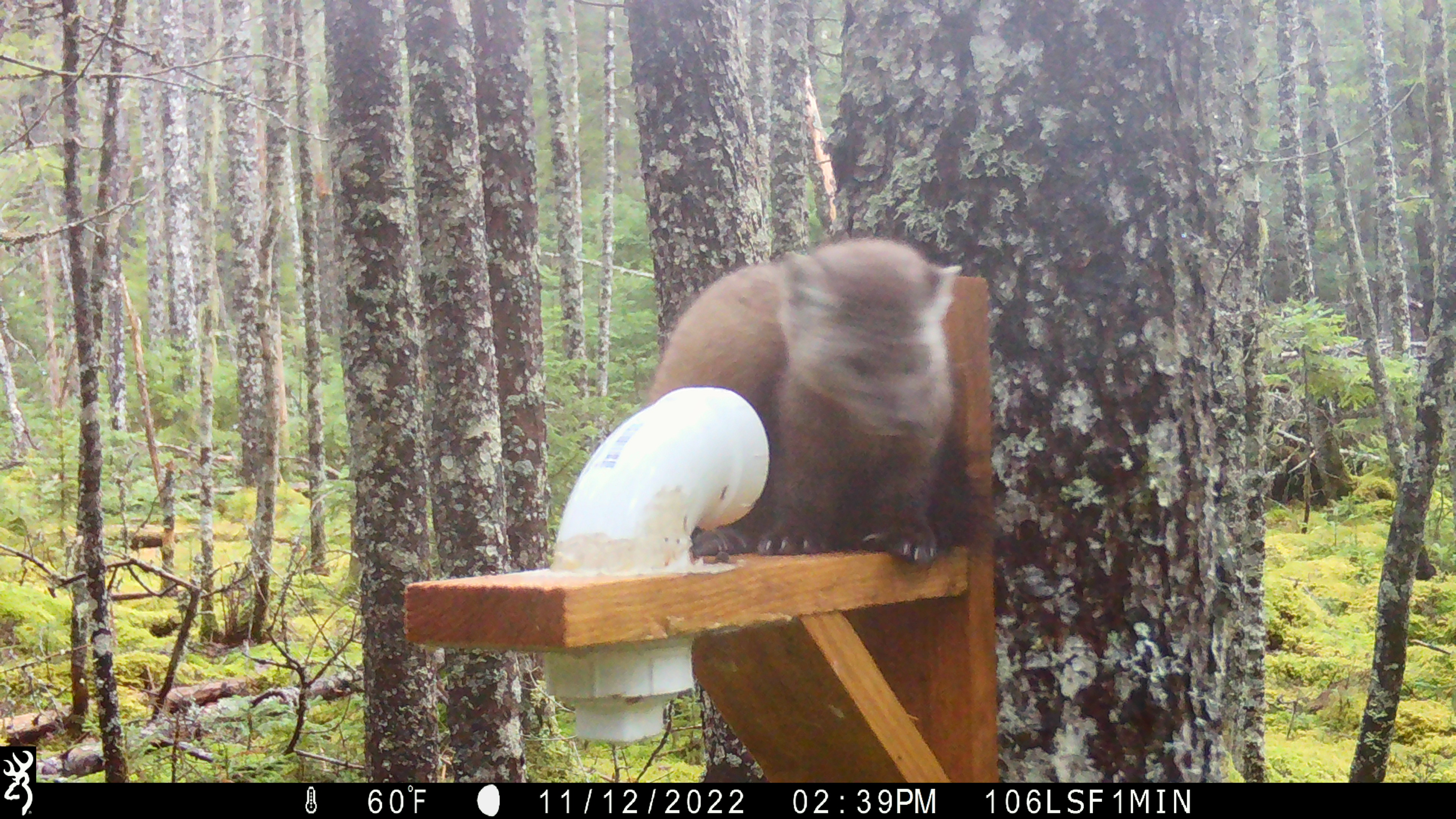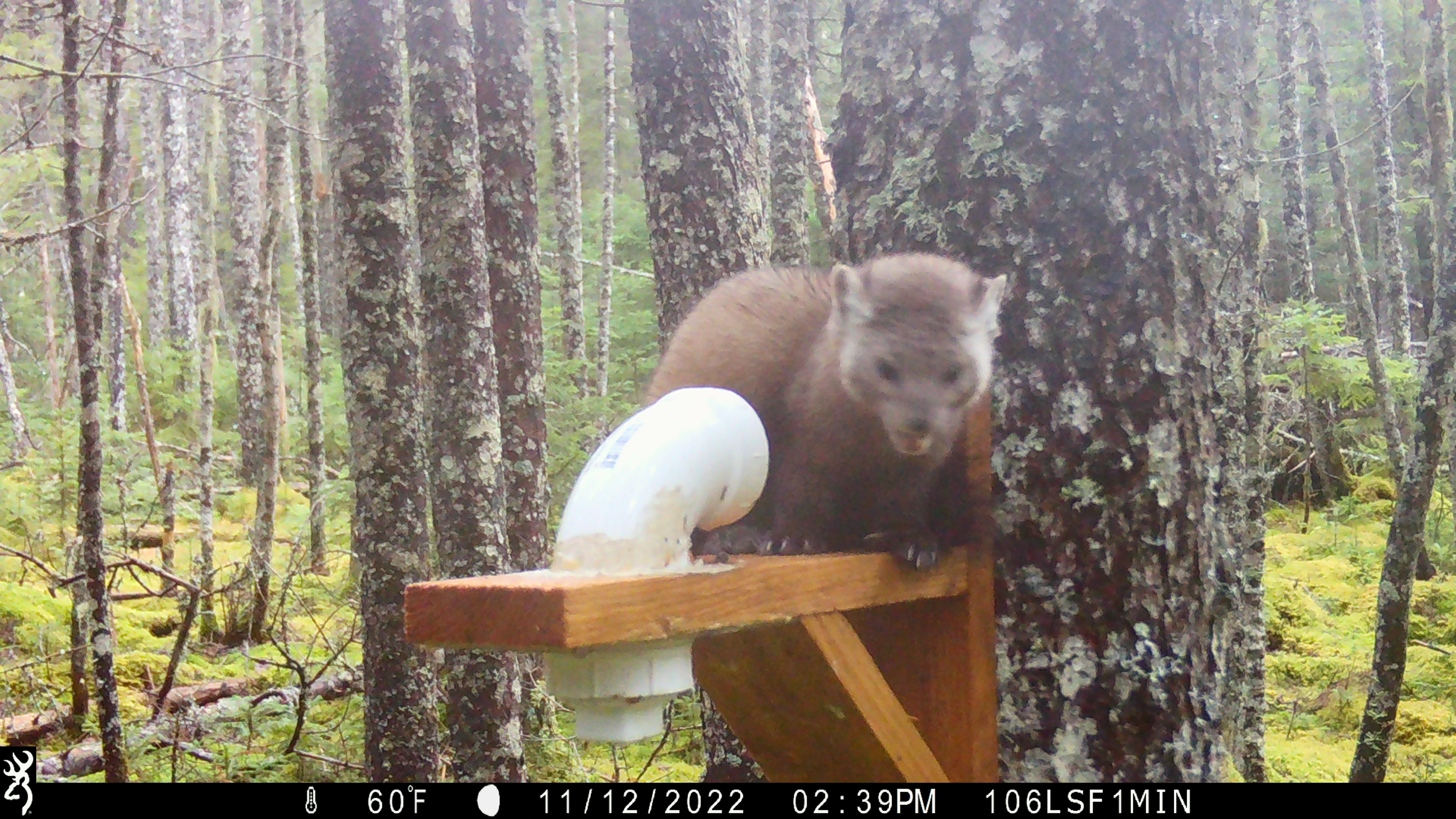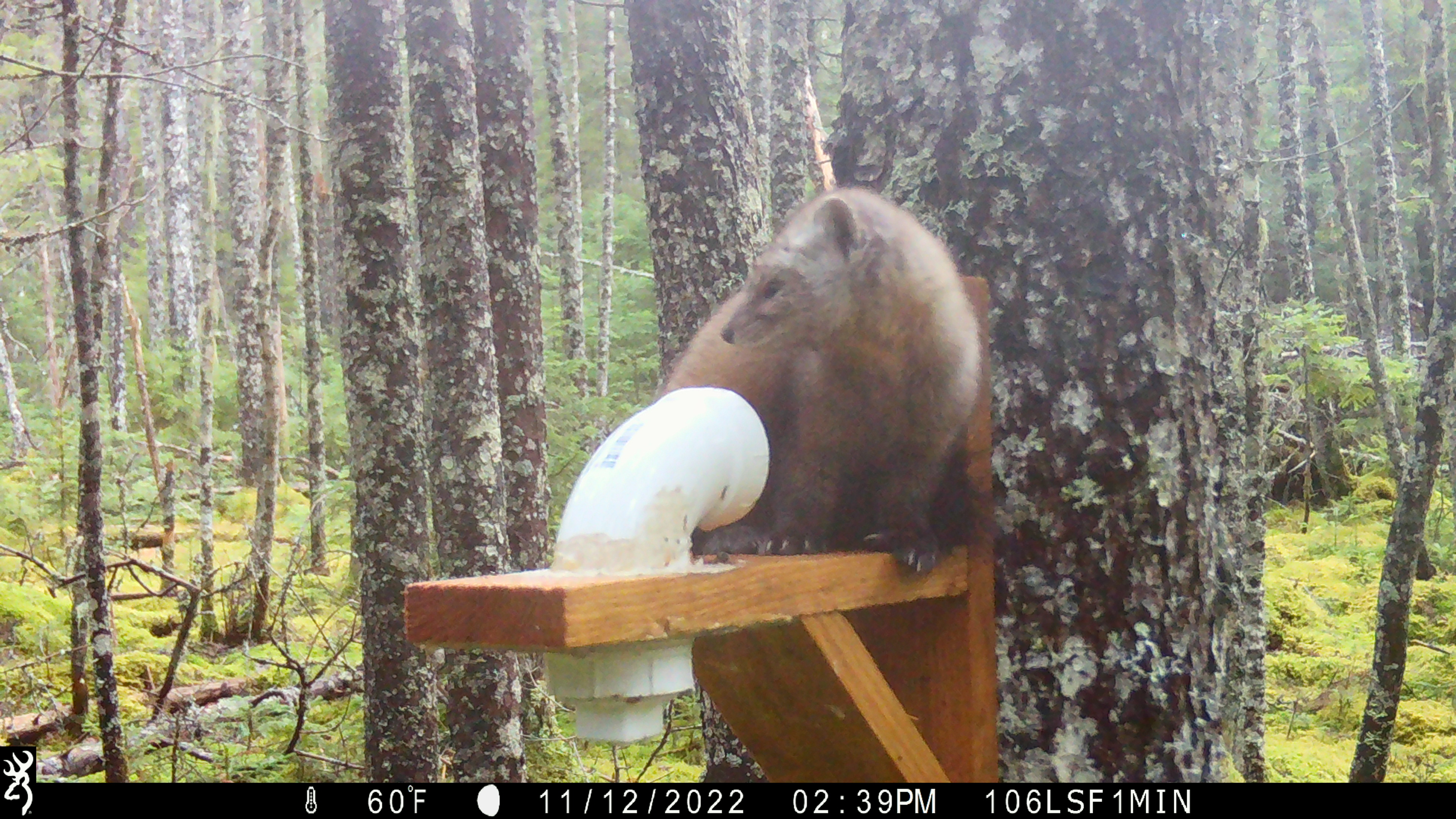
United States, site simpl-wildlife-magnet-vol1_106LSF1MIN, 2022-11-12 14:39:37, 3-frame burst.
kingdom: Animalia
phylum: Chordata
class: Mammalia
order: Carnivora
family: Mustelidae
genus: Martes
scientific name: Martes americana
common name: american marten